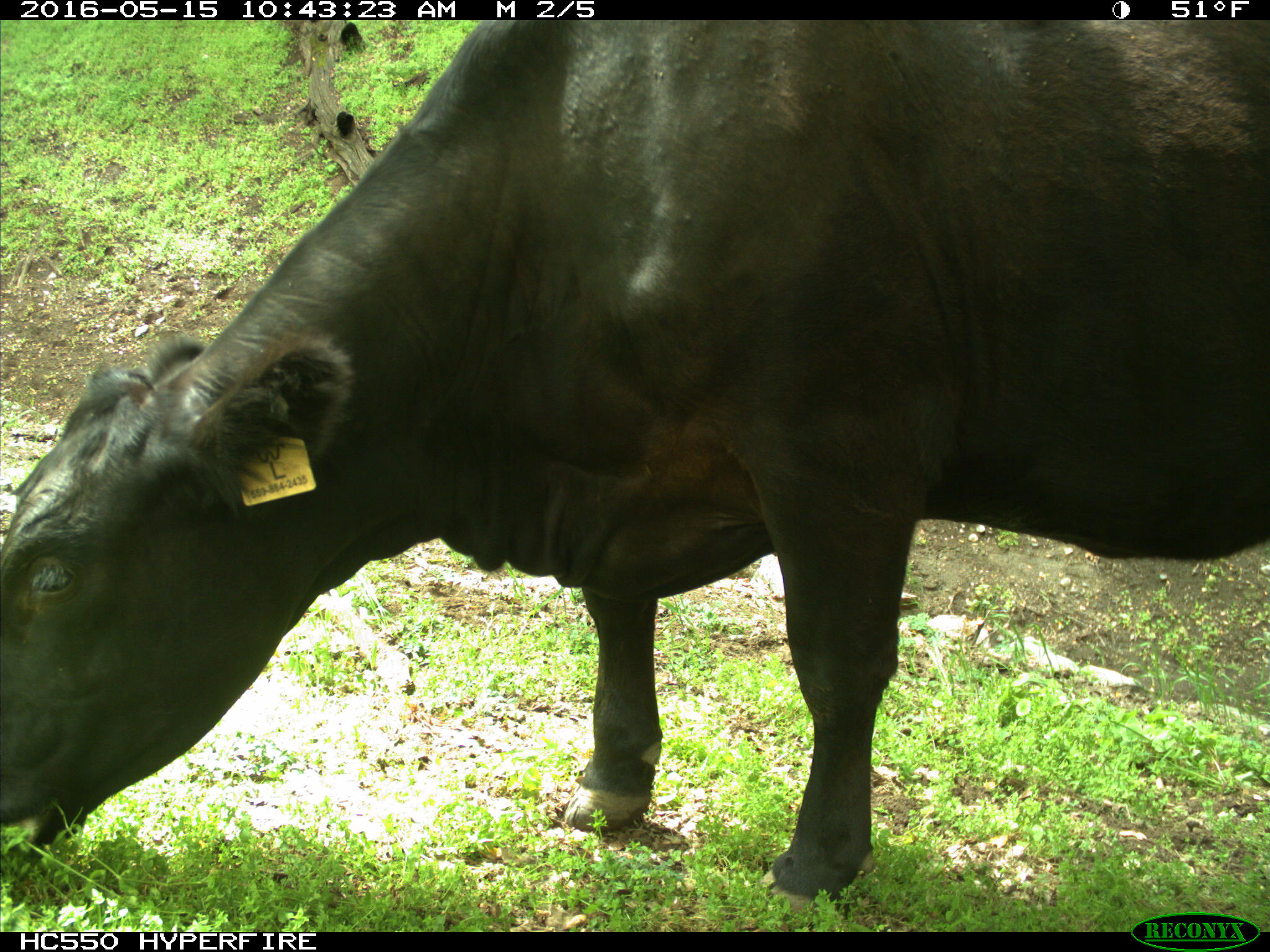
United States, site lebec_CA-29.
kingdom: Animalia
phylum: Chordata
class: Mammalia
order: Artiodactyla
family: Bovidae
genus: Bos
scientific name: Bos taurus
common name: domestic cow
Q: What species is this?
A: Bos taurus (domestic cow).